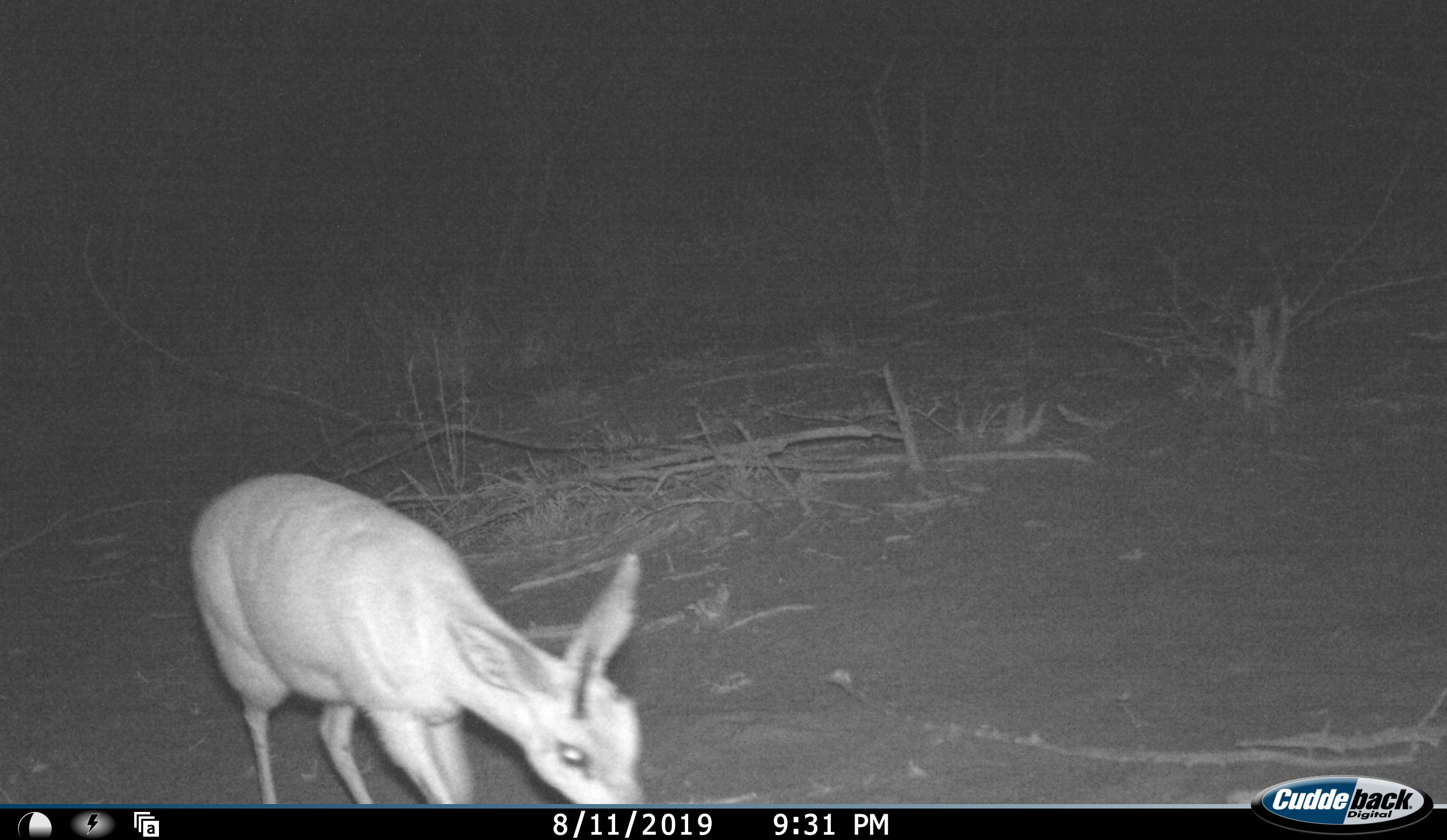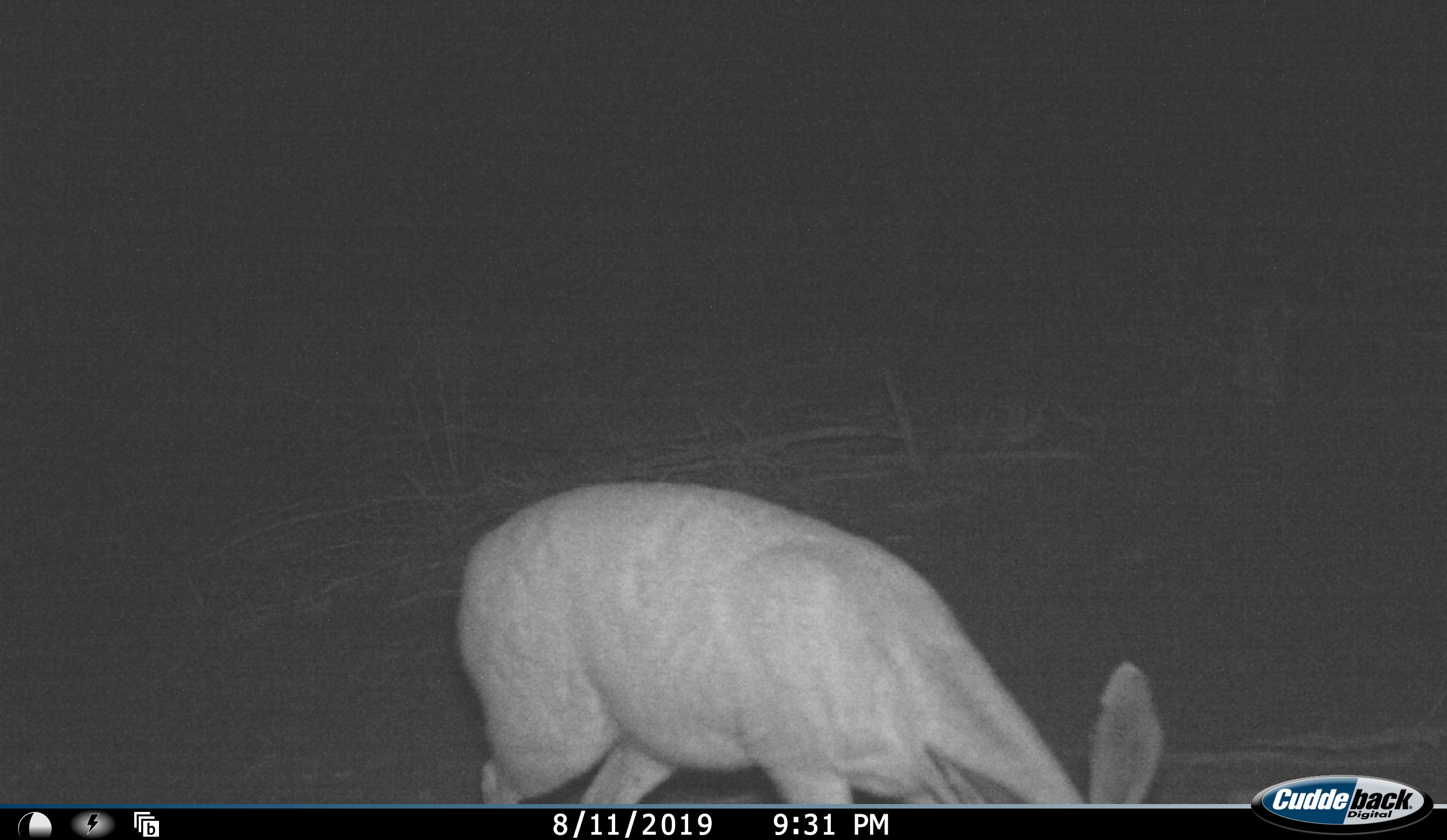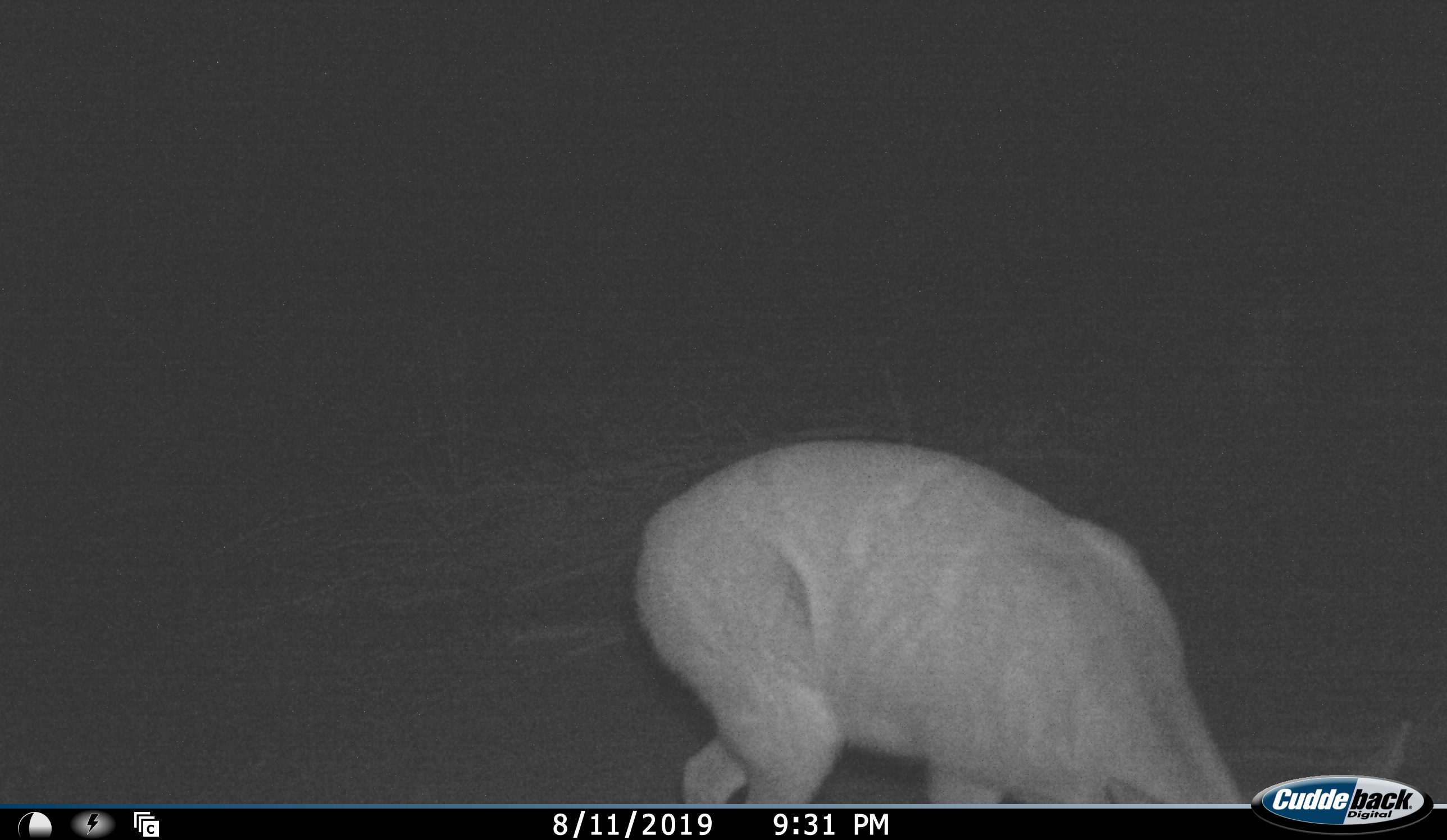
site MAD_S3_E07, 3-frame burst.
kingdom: Animalia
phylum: Chordata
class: Mammalia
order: Artiodactyla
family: Bovidae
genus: Redunca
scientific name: Redunca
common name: reedbuck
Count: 1.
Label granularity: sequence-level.